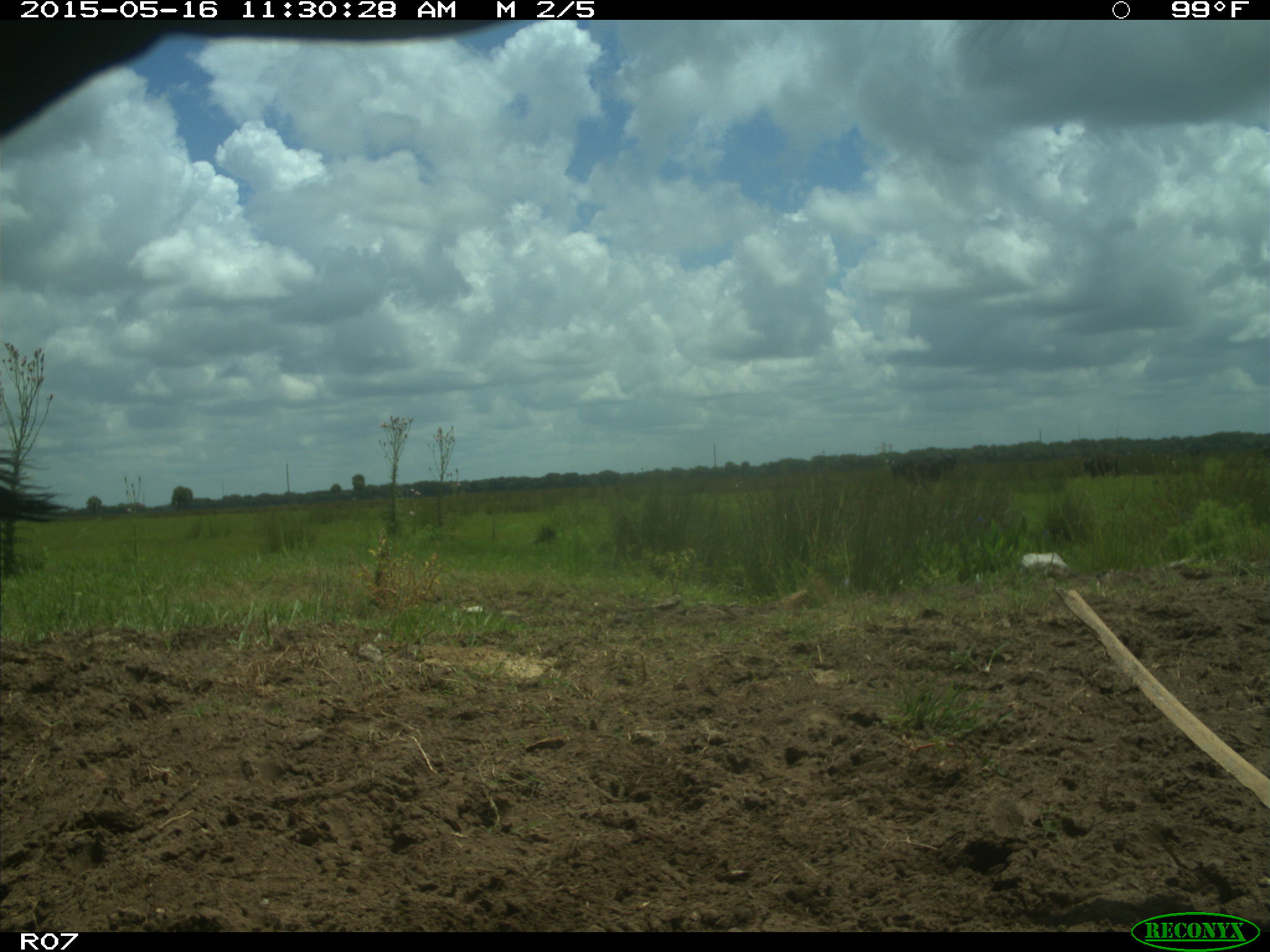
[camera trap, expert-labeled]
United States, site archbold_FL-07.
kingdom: Animalia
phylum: Chordata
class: Mammalia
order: Artiodactyla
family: Bovidae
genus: Bos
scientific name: Bos taurus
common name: domestic cow